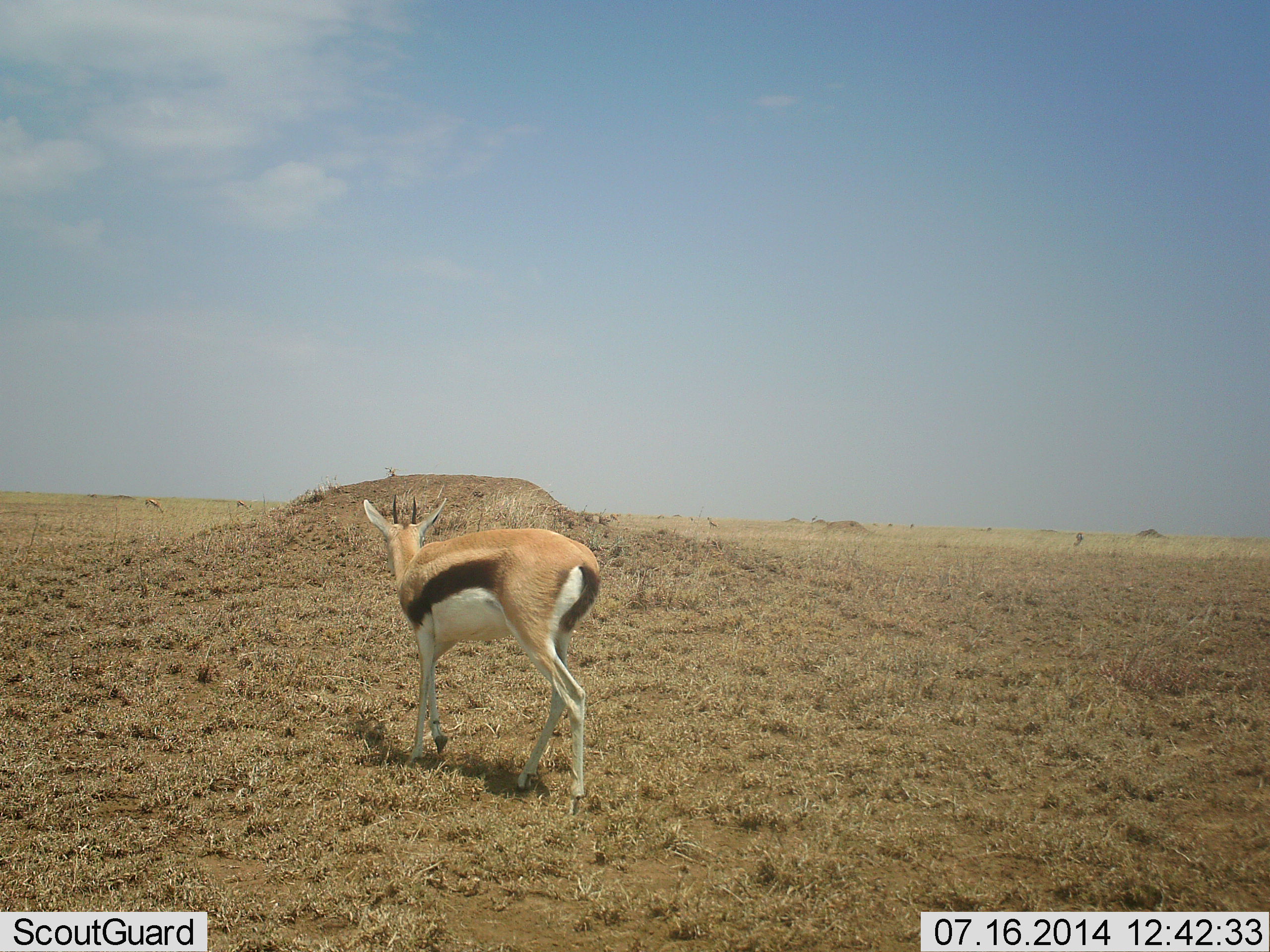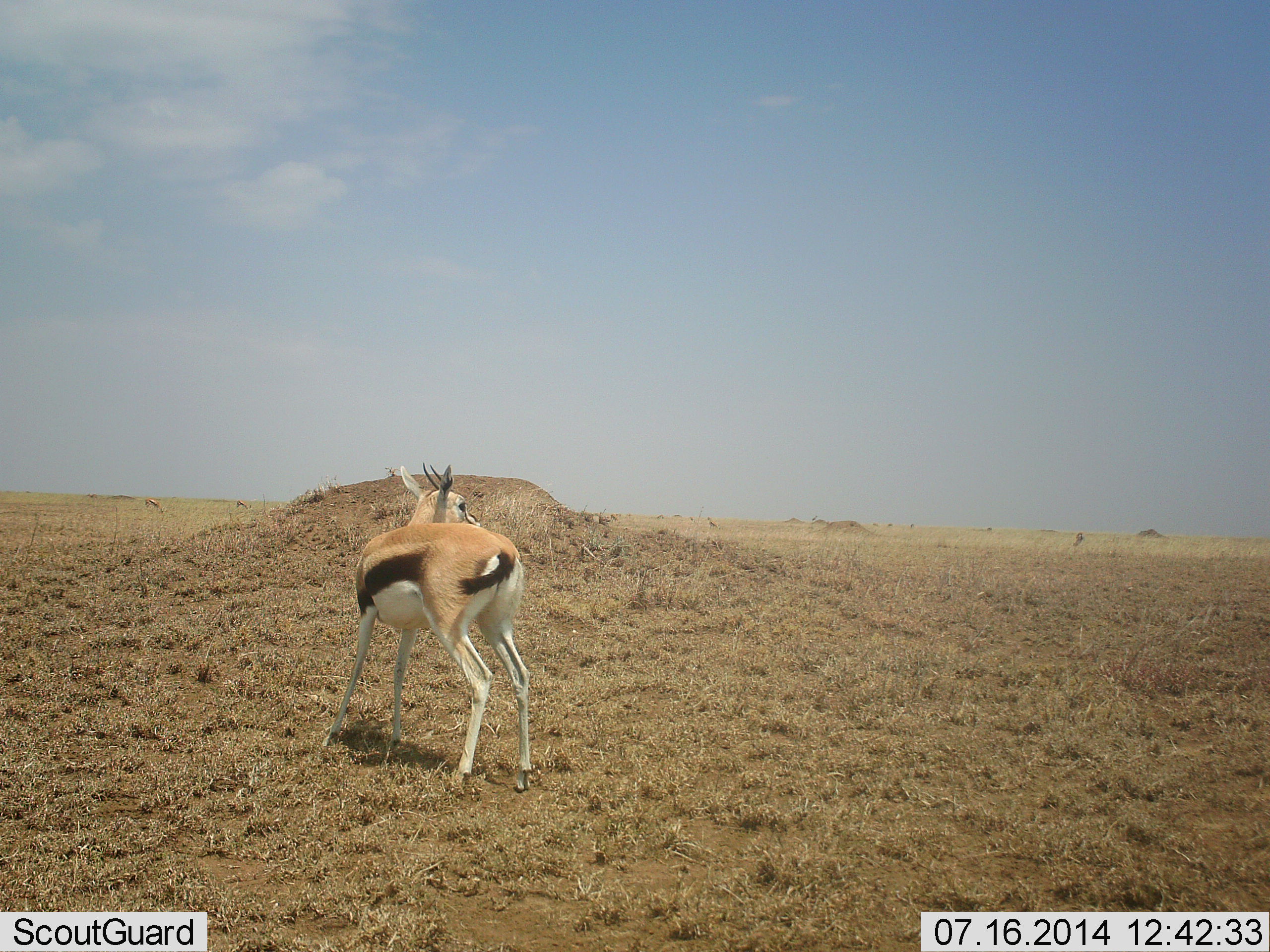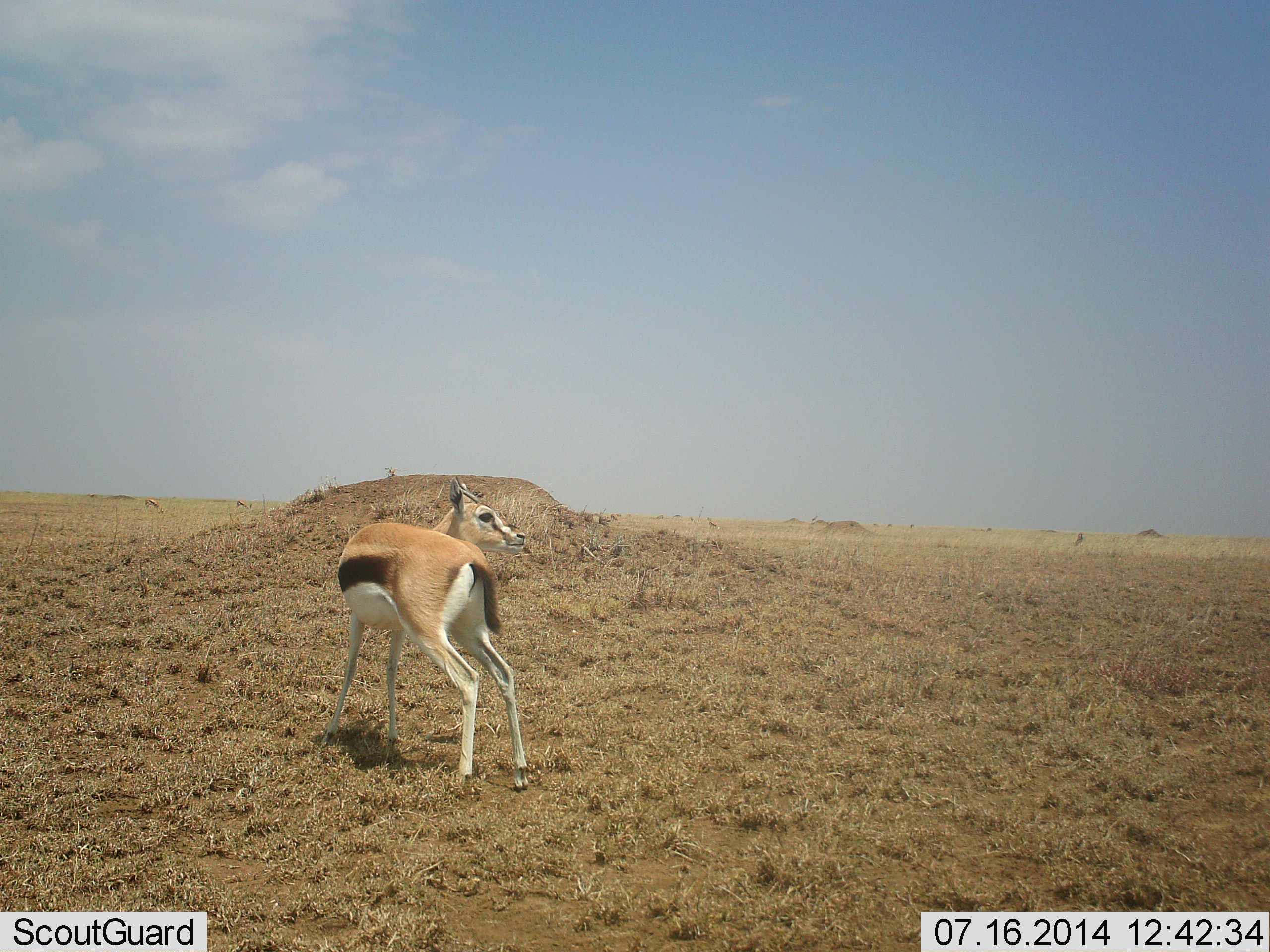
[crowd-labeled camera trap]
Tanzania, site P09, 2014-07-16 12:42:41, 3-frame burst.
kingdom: Animalia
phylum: Chordata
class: Mammalia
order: Artiodactyla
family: Bovidae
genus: Eudorcas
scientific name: Eudorcas thomsonii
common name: thomson's gazelle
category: gazellethomsons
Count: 1.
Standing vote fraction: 60%.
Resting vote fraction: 0%.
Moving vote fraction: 40%.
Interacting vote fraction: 10%.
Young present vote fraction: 10%.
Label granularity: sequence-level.